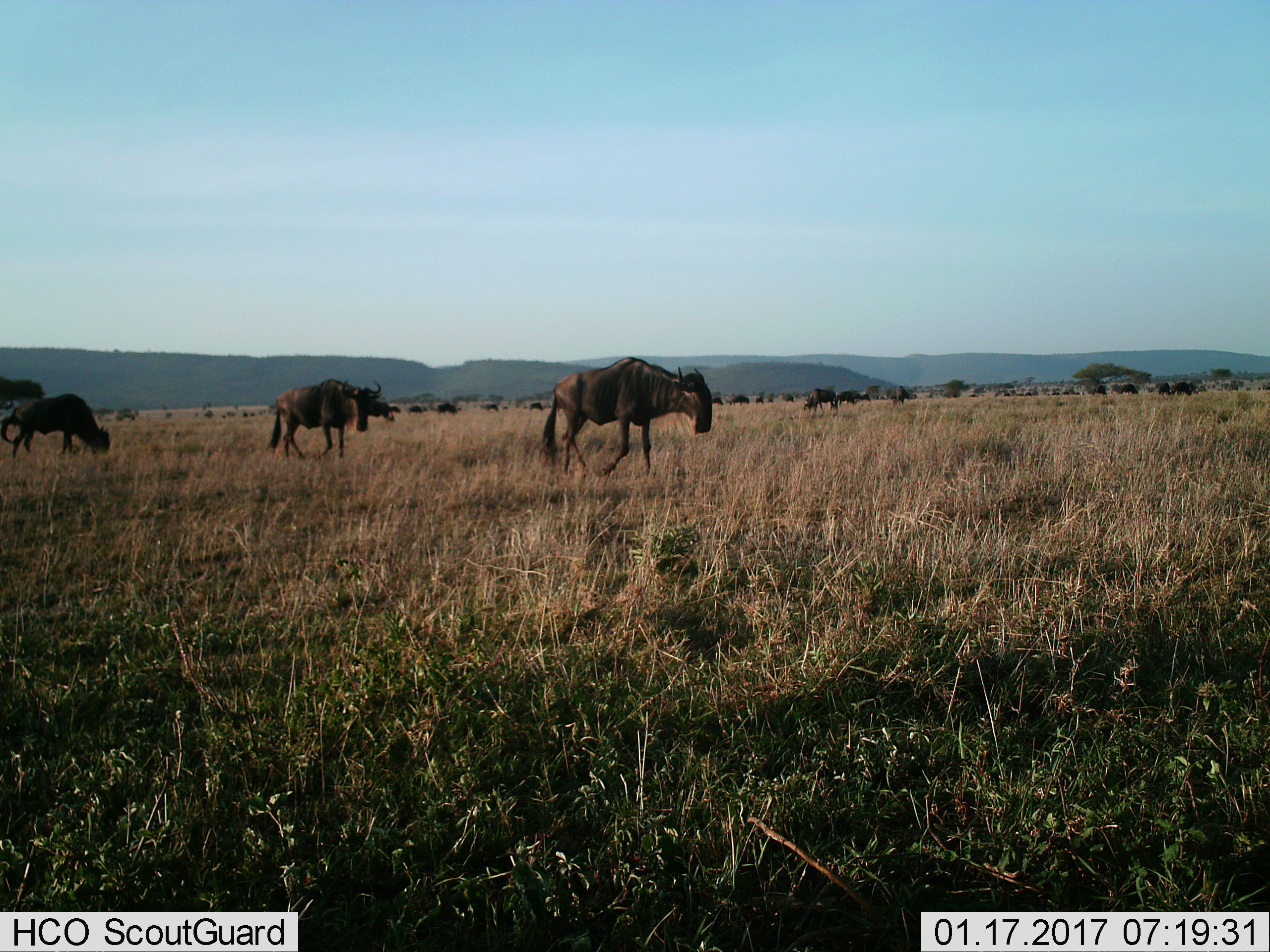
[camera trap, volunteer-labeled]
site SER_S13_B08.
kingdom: Animalia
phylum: Chordata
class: Mammalia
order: Artiodactyla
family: Bovidae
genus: Connochaetes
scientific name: Connochaetes taurinus taurinus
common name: blue wildebeest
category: wildebeestblue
Wildebeestblue (blue wildebeest) (Connochaetes taurinus taurinus), count 11-50. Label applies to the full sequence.